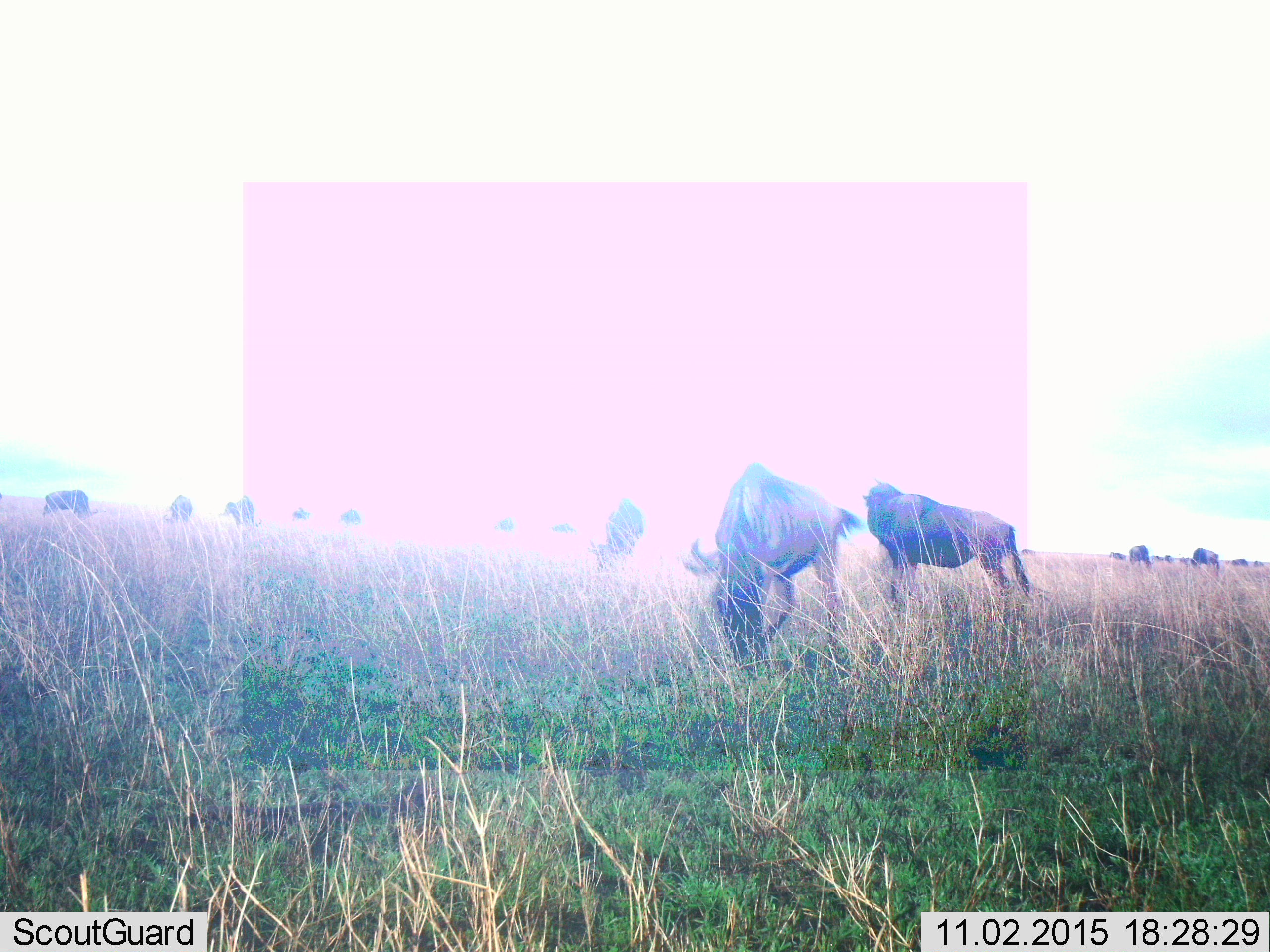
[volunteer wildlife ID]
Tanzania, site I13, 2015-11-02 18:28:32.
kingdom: Animalia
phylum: Chordata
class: Mammalia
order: Artiodactyla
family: Bovidae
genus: Connochaetes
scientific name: Connochaetes taurinus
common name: blue wildebeest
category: wildebeest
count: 11-50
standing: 89%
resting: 11%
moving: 33%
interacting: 11%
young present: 0%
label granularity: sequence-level